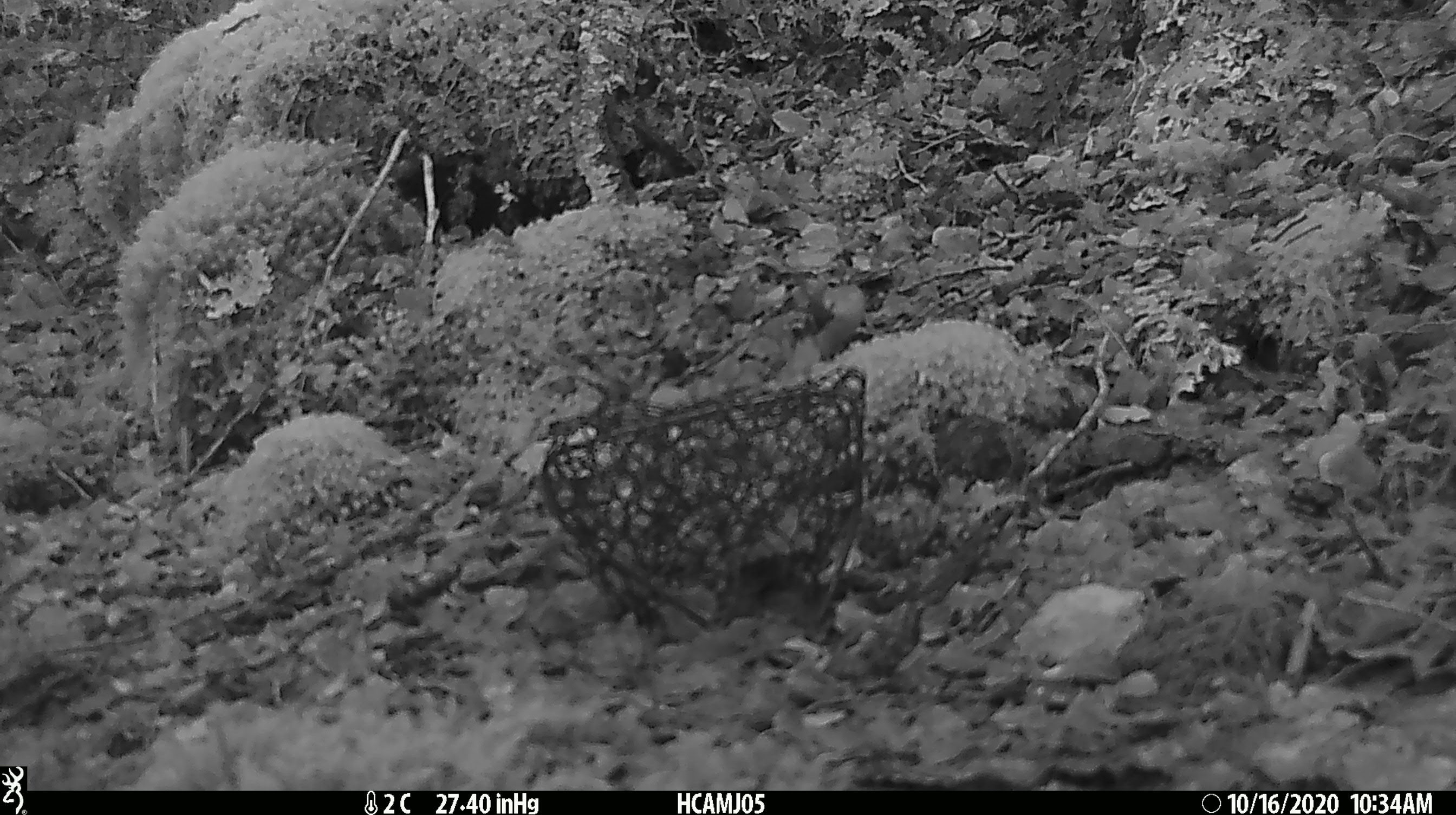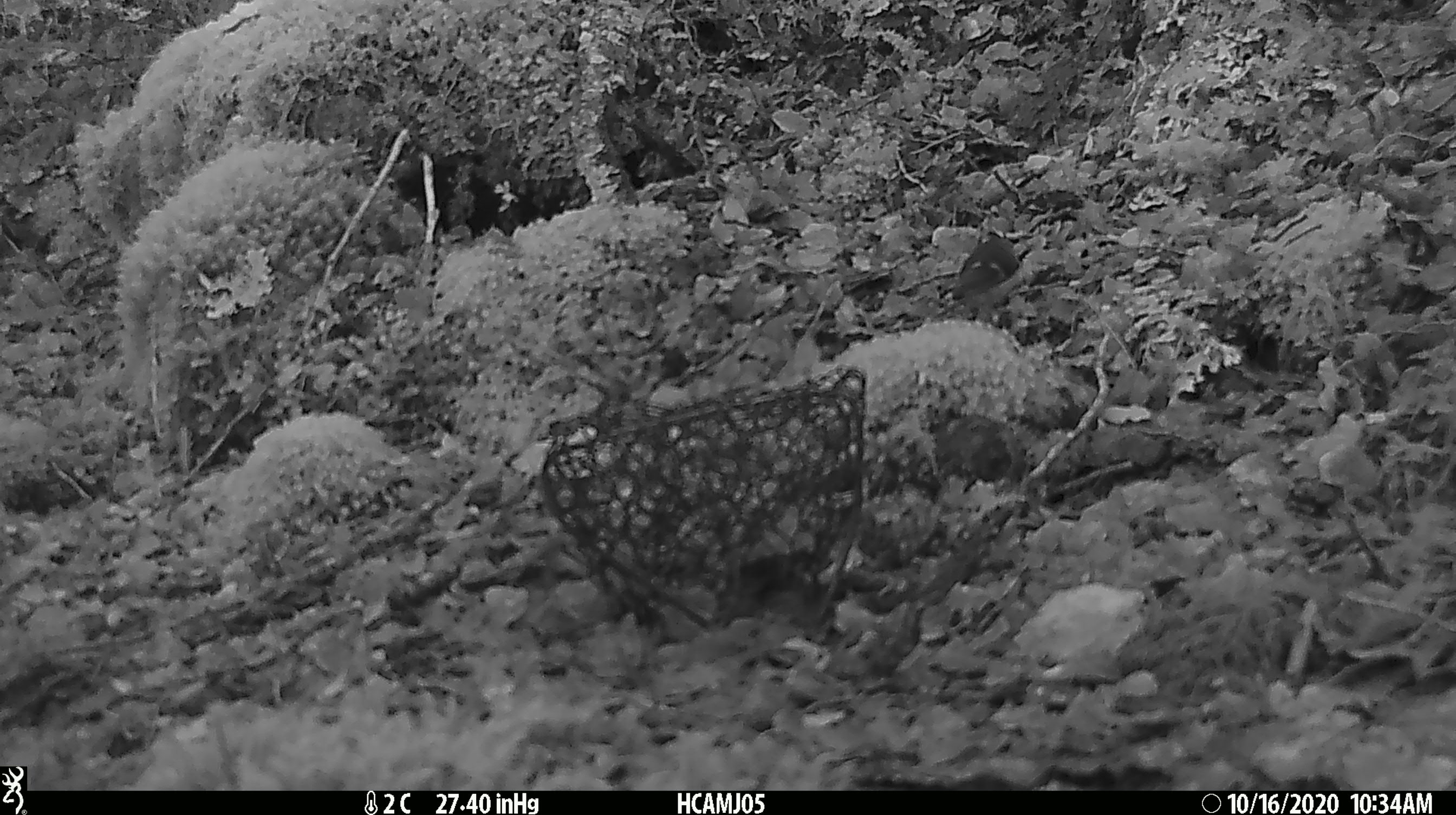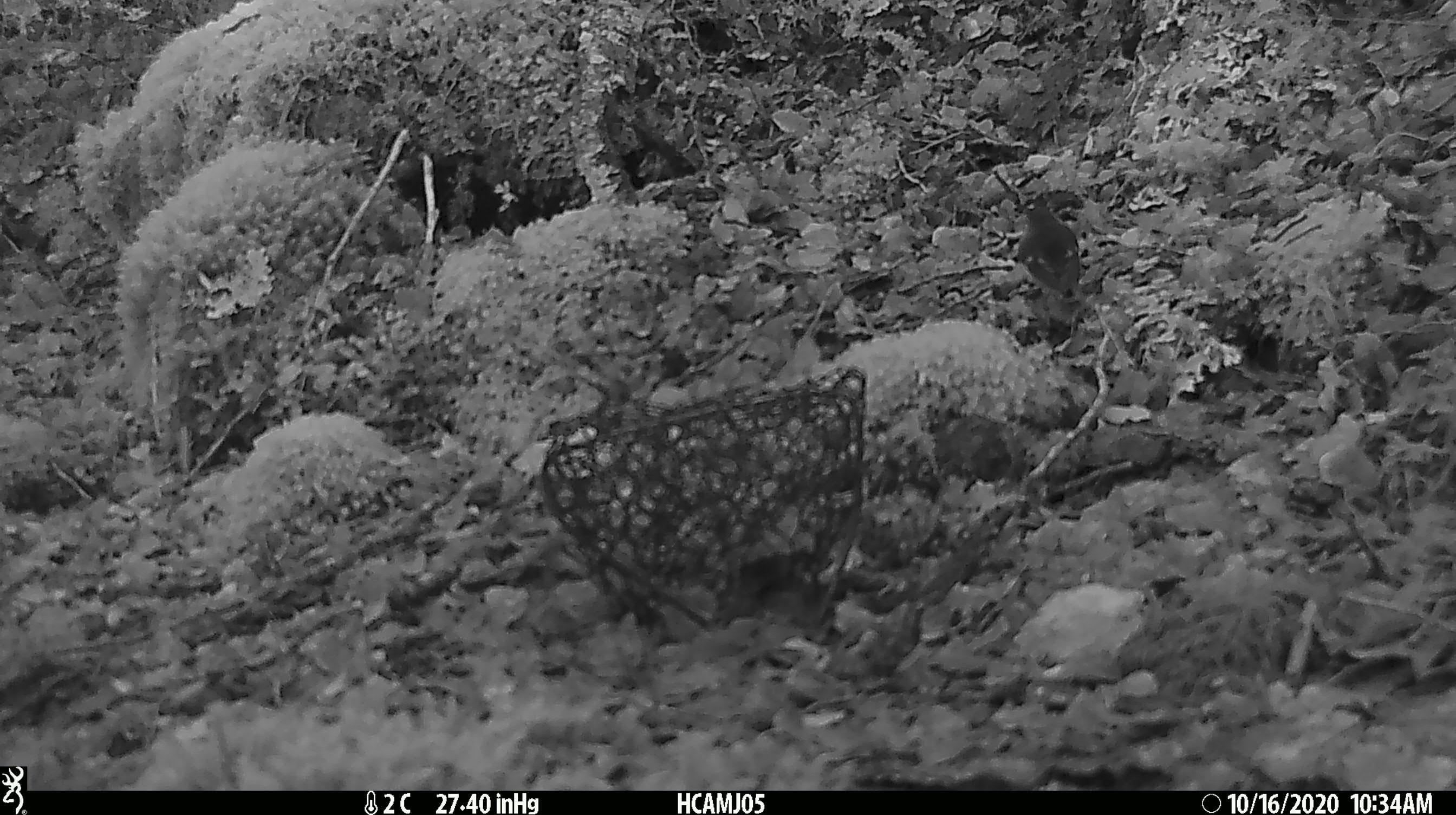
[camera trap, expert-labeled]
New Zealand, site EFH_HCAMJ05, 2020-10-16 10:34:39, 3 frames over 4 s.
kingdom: Animalia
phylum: Chordata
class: Aves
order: Passeriformes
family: Acanthisittidae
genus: Acanthisitta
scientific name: Acanthisitta chloris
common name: rifleman